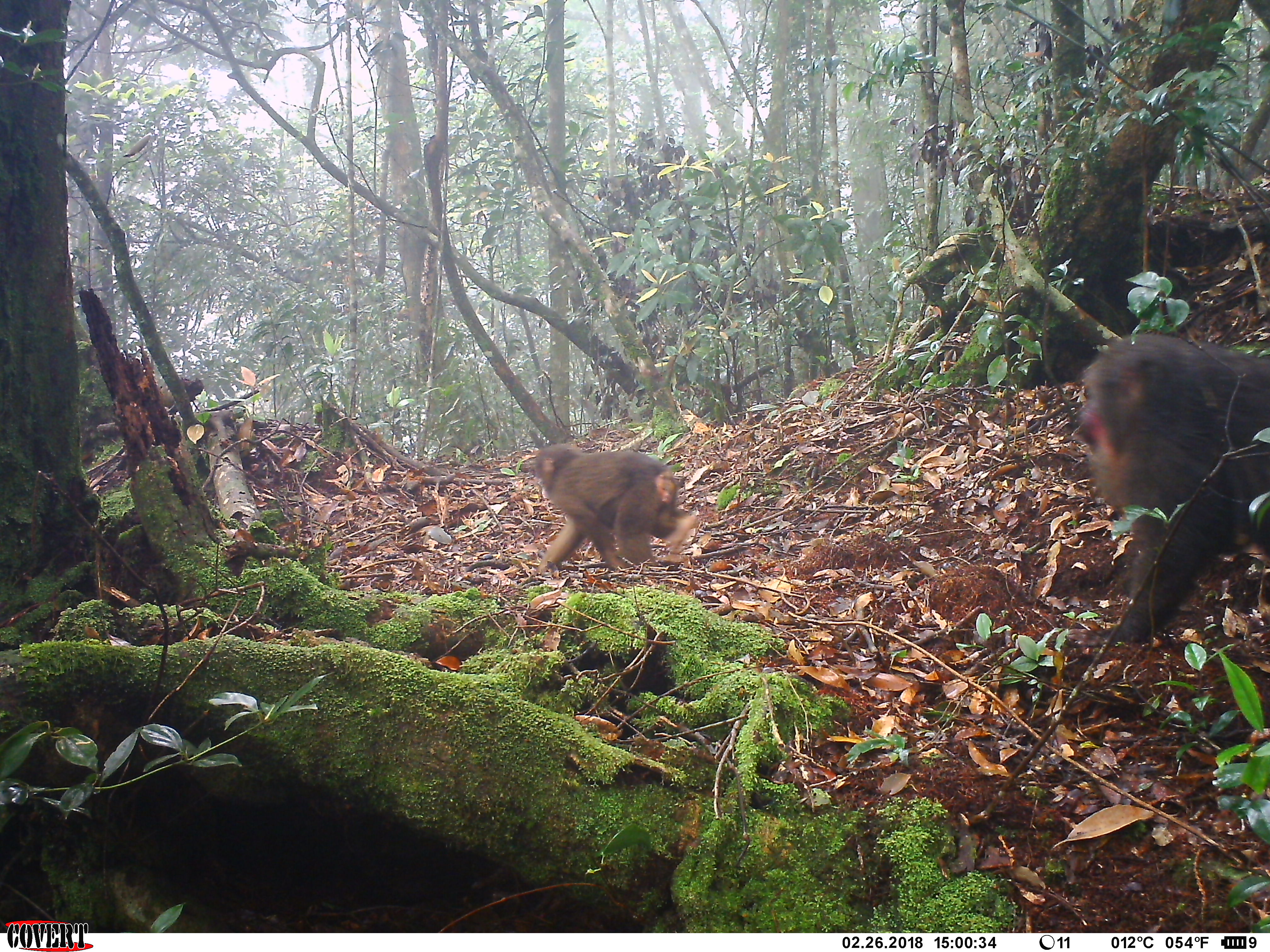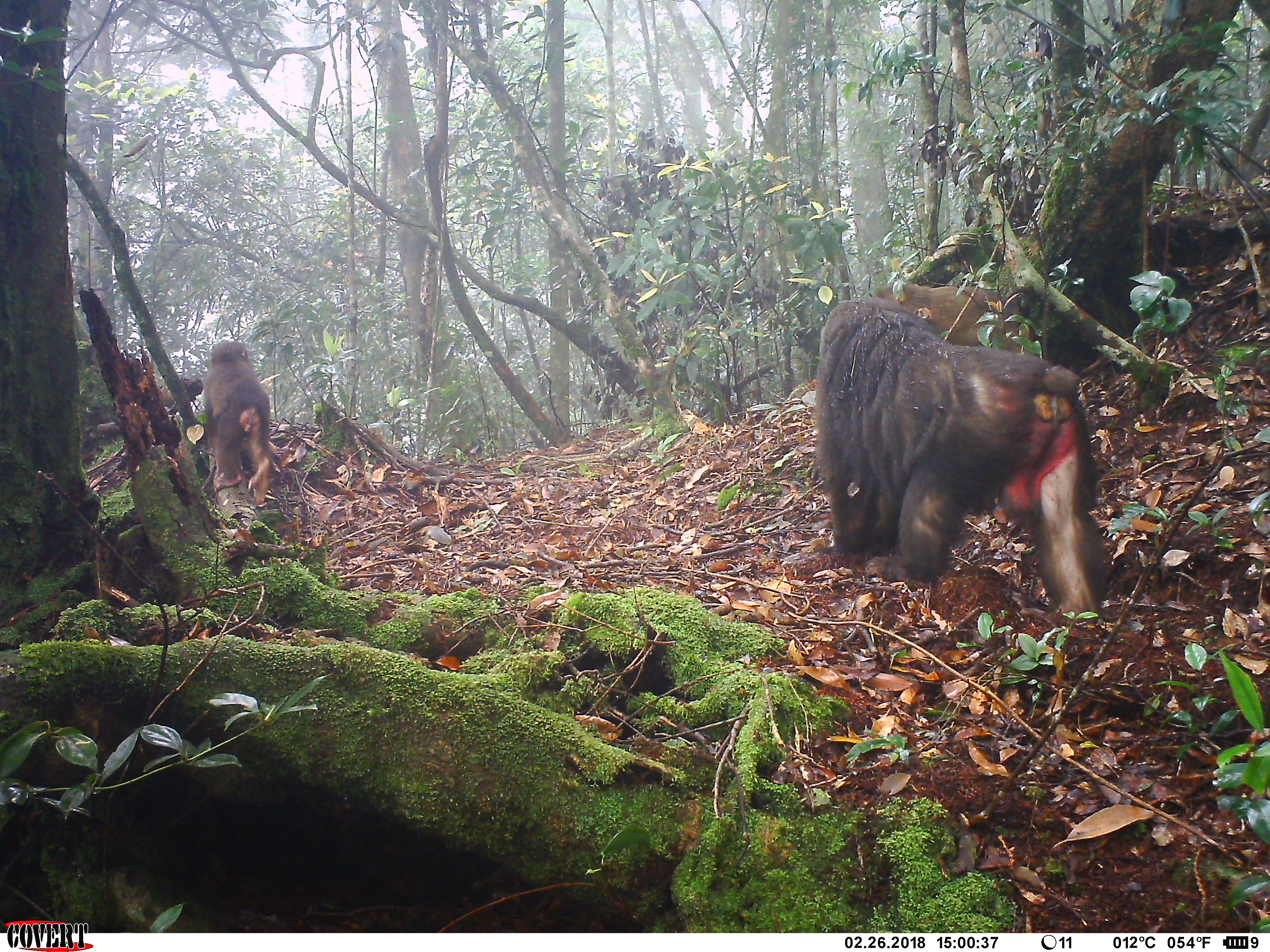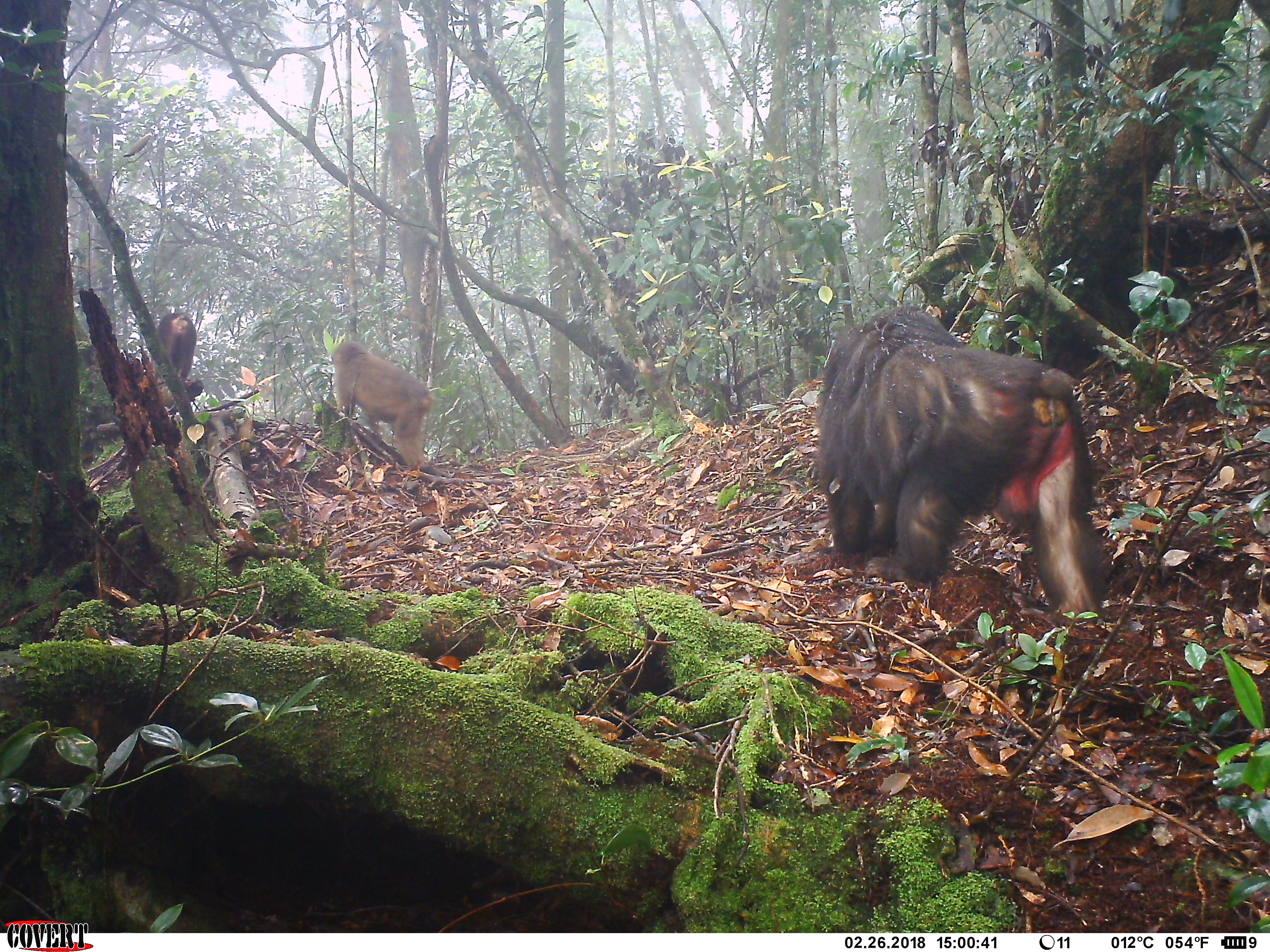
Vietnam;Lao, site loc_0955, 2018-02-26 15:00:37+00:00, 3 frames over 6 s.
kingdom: Animalia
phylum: Chordata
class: Mammalia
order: Primates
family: Cercopithecidae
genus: Macaca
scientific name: Macaca arctoides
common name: stump-tailed macaque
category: stump tailed macaque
Stump tailed macaque (stump-tailed macaque) (Macaca arctoides). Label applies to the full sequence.